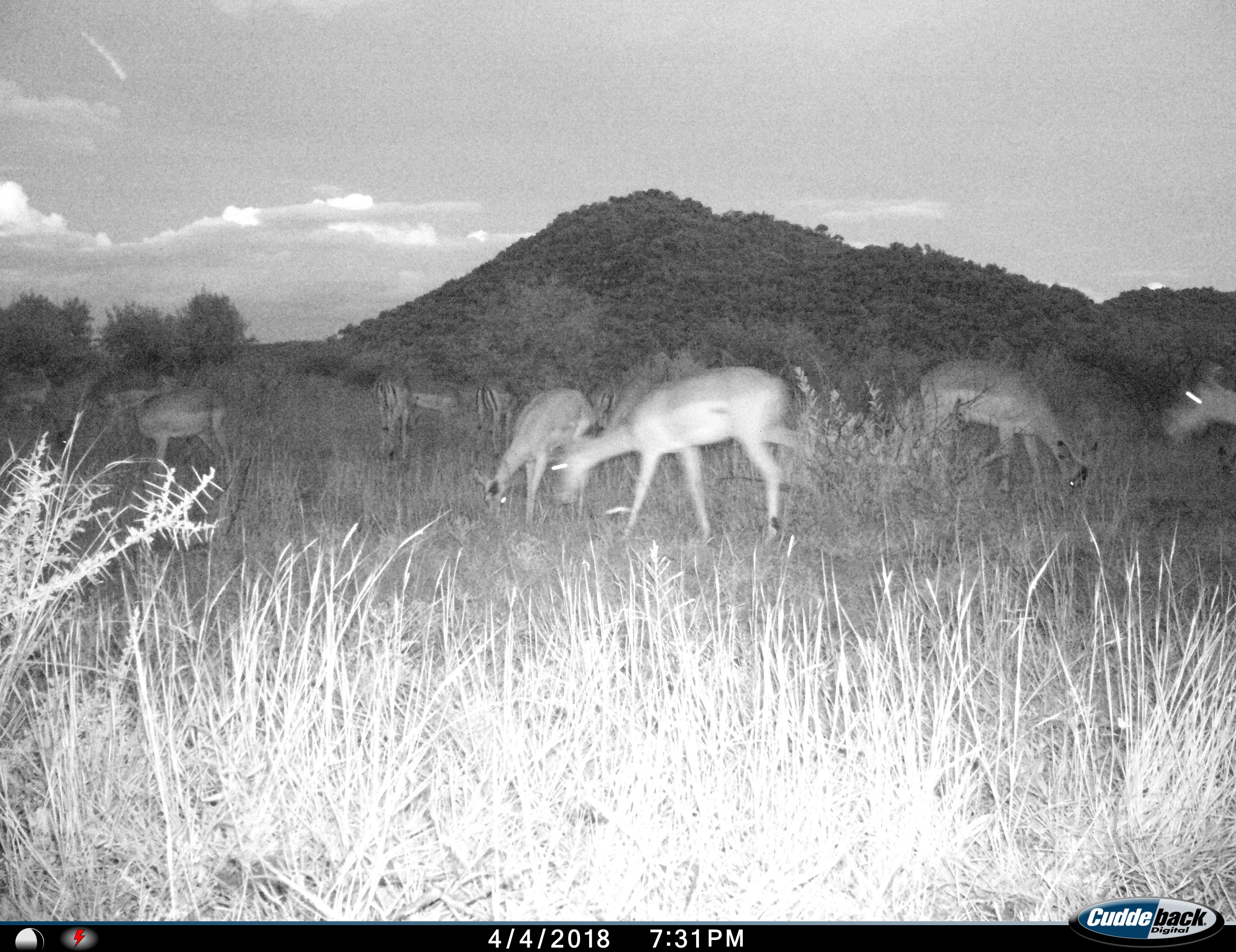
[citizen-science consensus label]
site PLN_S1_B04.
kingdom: Animalia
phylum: Chordata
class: Mammalia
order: Artiodactyla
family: Bovidae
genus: Aepyceros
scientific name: Aepyceros melampus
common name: impala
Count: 9.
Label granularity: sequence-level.